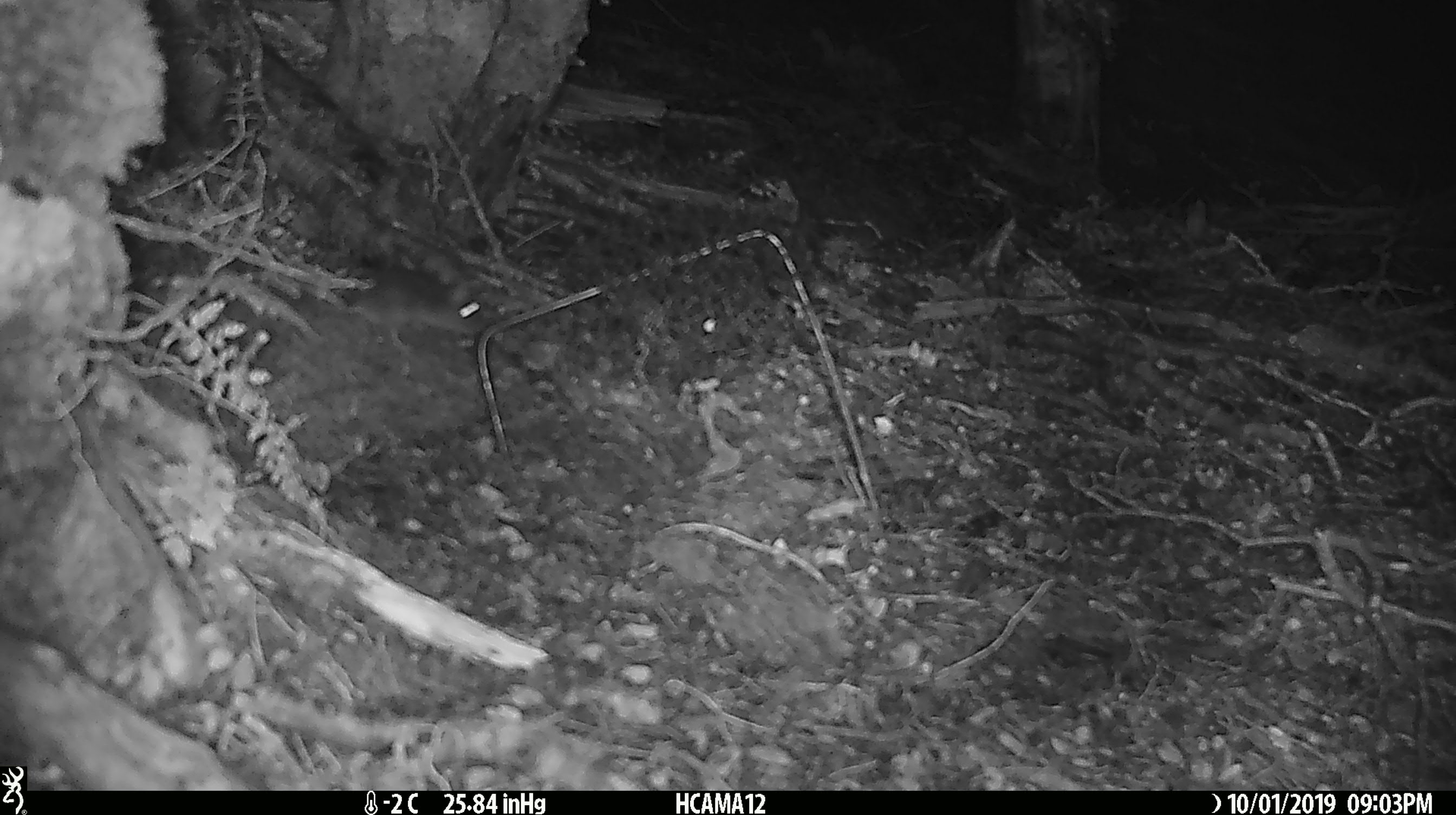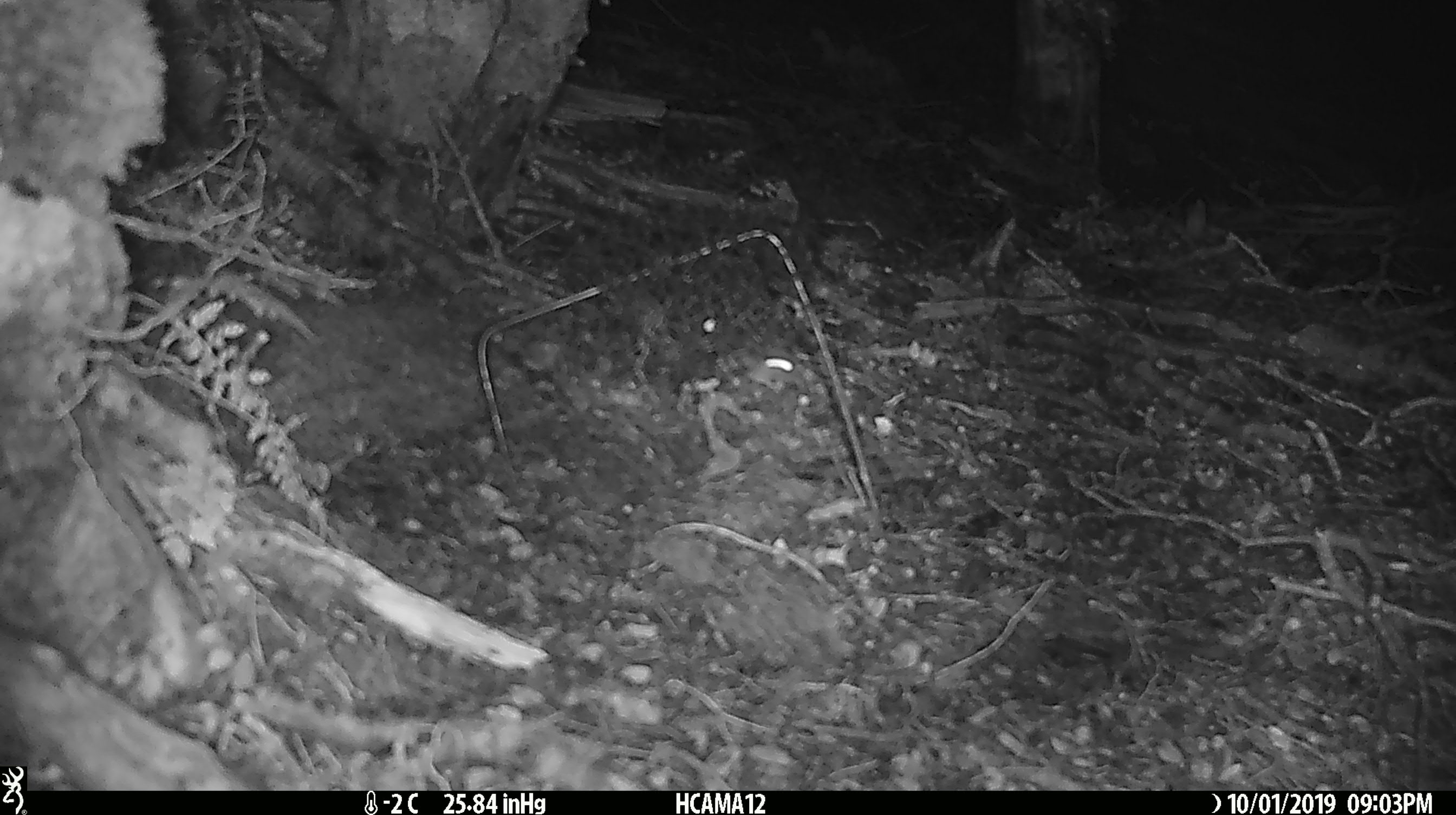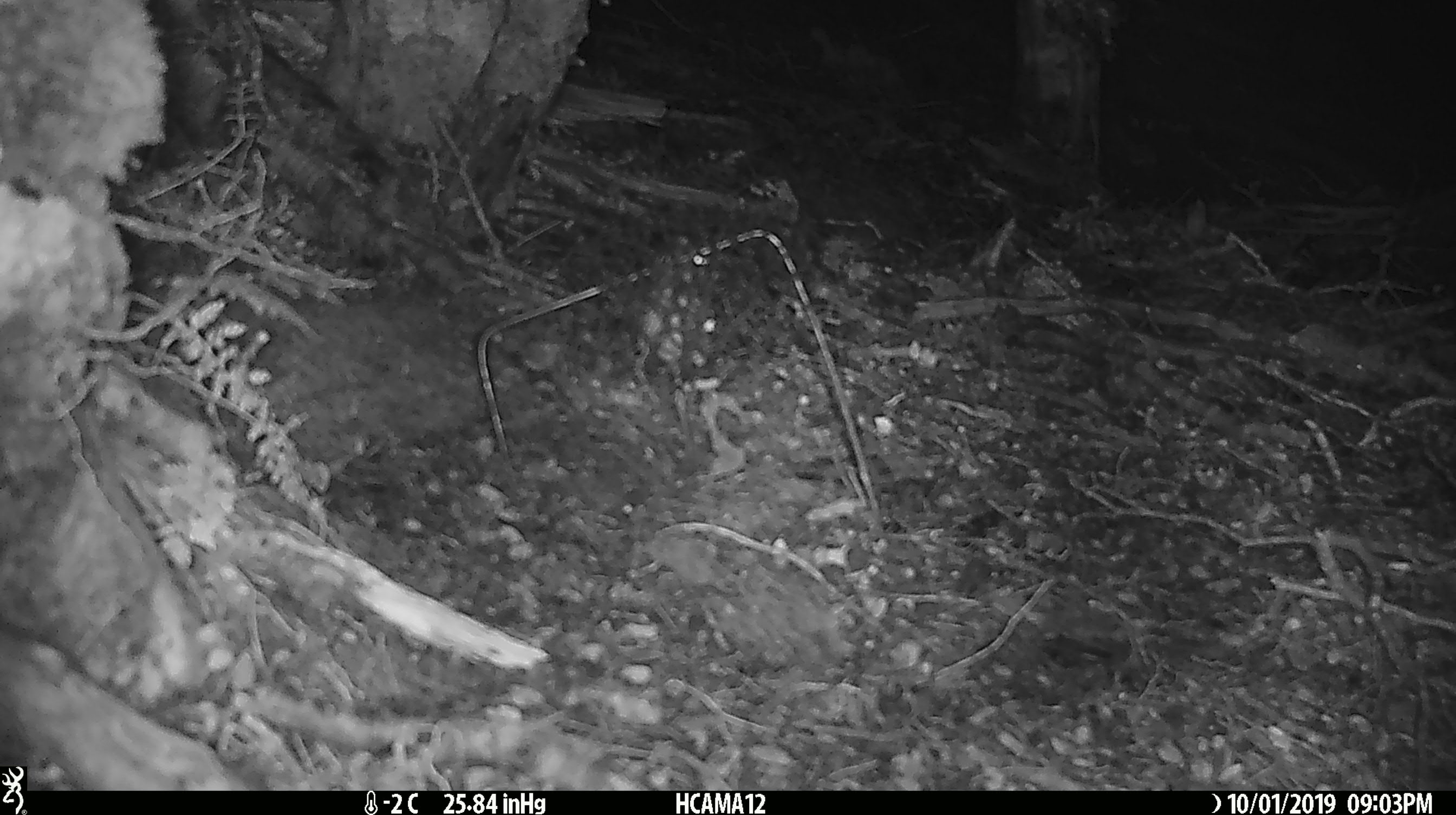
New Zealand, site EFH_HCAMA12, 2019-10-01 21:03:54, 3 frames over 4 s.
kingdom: Animalia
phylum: Chordata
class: Mammalia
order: Rodentia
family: Muridae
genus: Mus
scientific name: Mus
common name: mouse